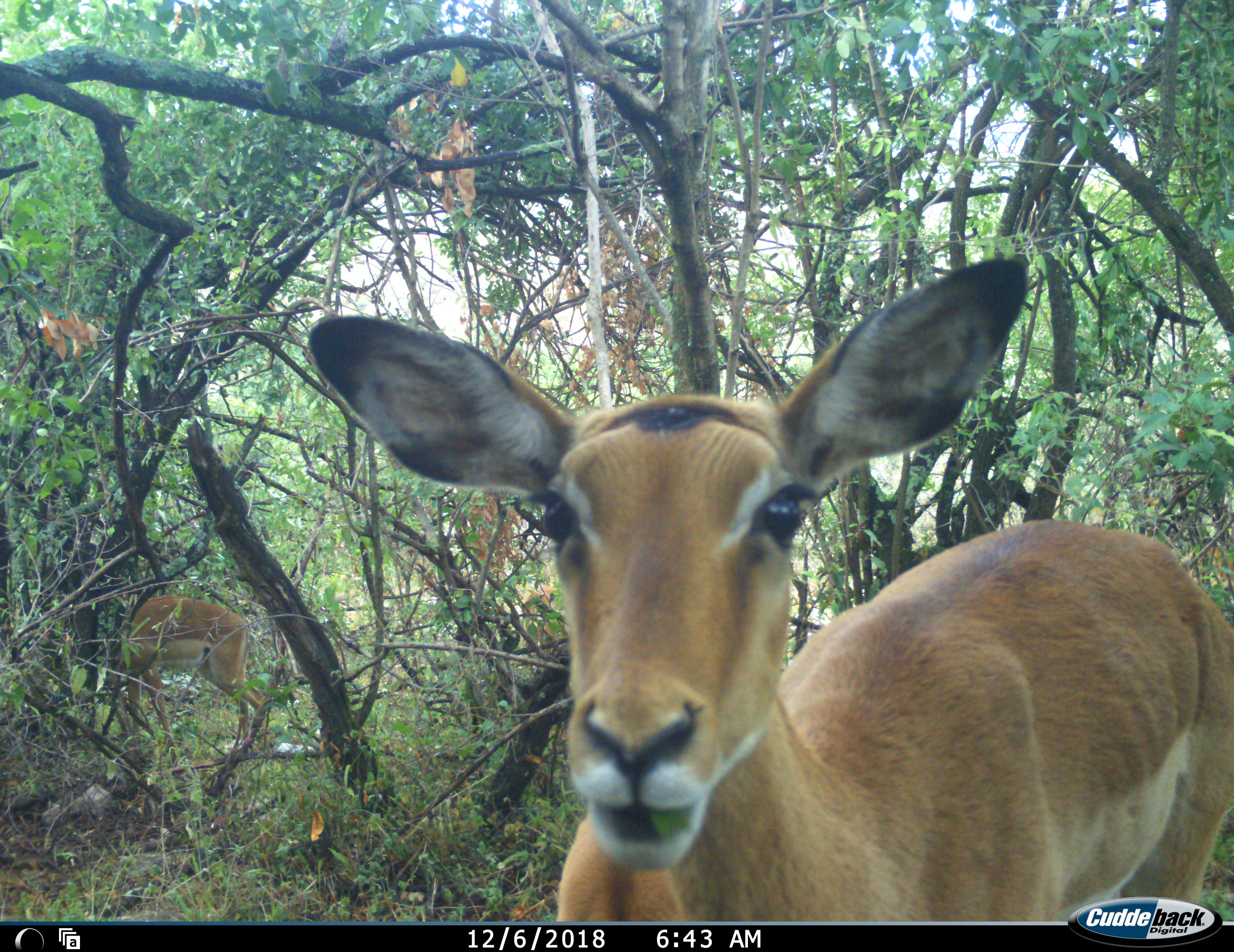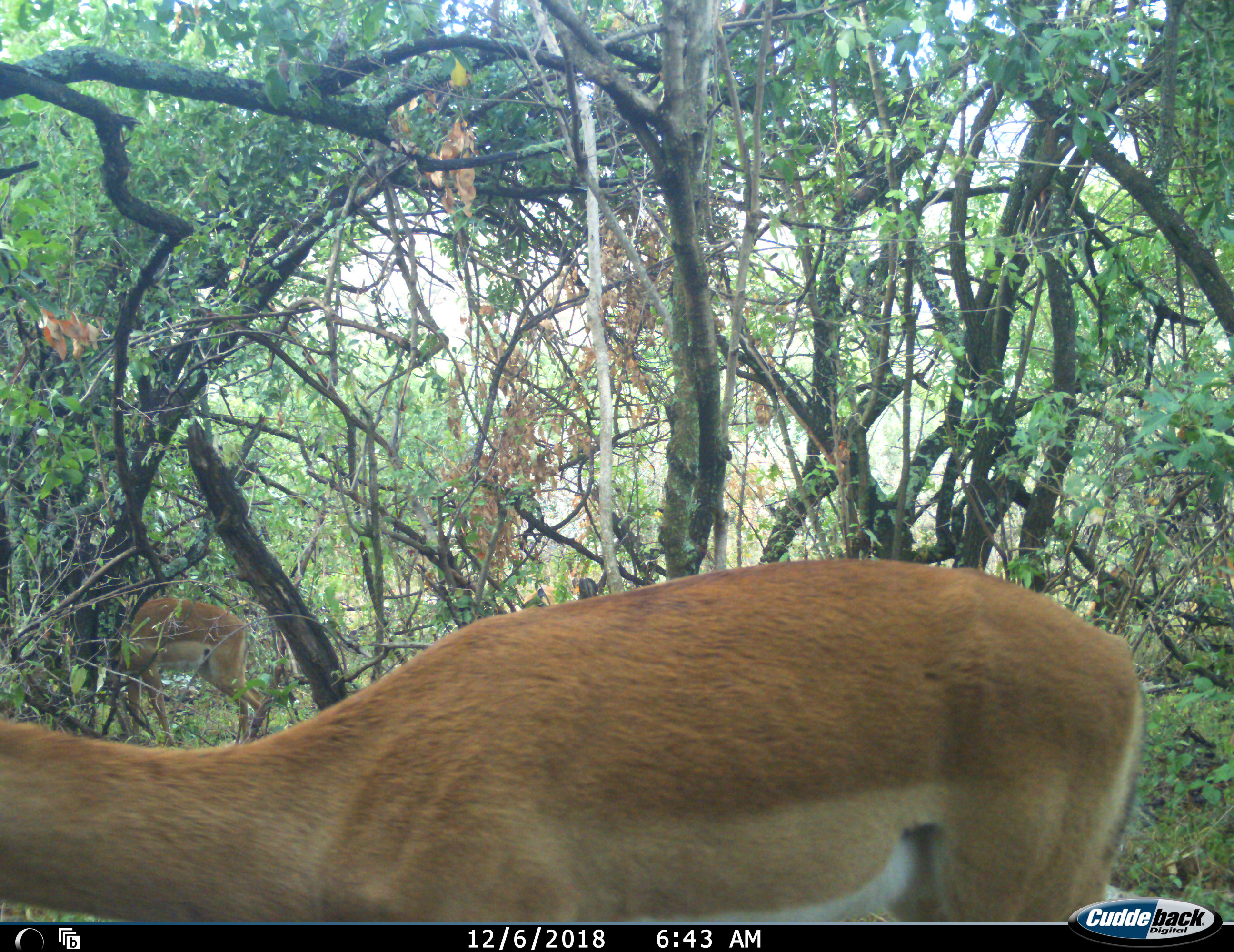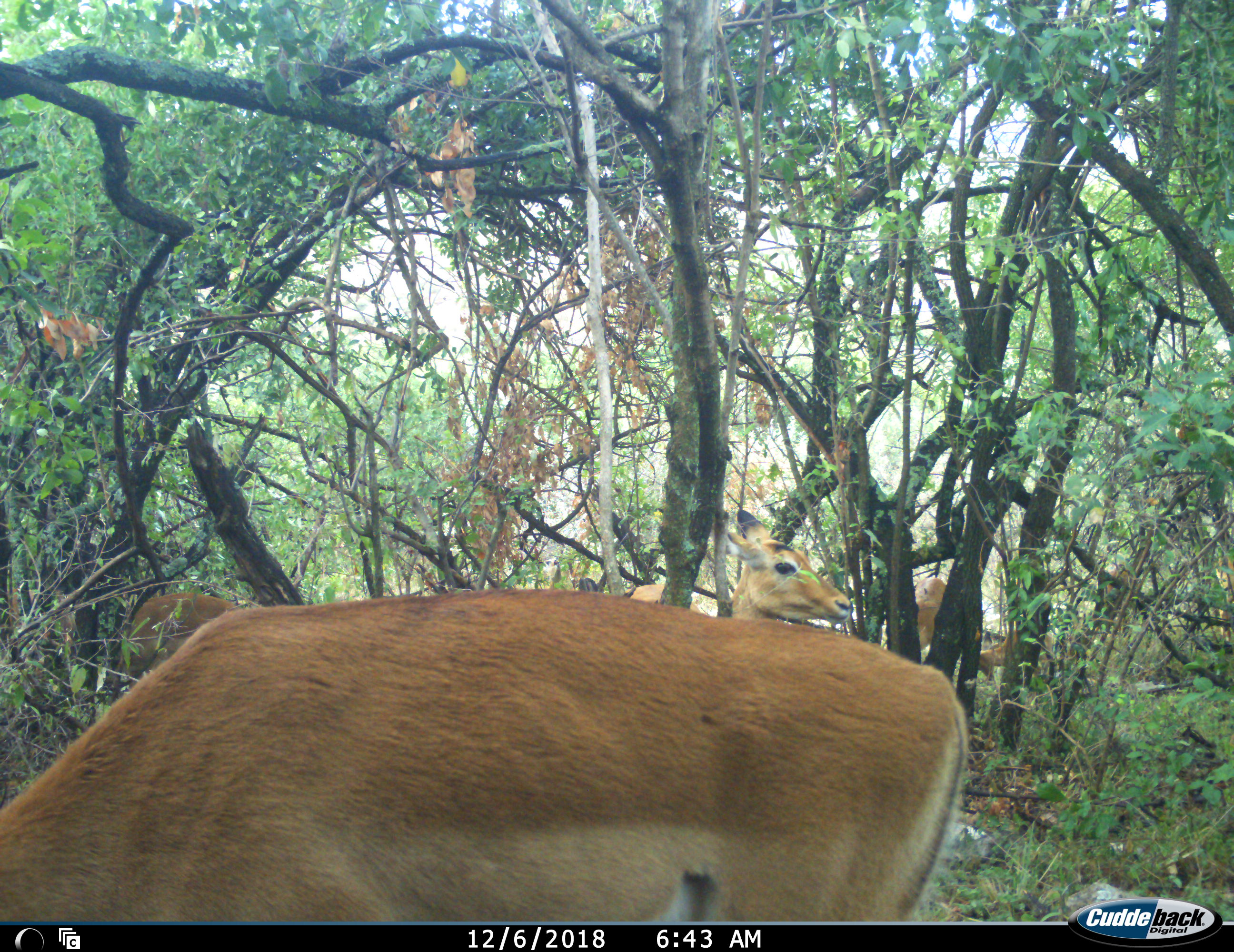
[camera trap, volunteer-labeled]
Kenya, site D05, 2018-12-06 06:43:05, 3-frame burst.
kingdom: Animalia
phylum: Chordata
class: Mammalia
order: Artiodactyla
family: Bovidae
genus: Aepyceros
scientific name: Aepyceros melampus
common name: impala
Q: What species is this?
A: Impala (Aepyceros melampus).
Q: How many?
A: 4.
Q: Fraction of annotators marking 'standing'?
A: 25%.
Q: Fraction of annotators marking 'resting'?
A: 0%.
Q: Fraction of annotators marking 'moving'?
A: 38%.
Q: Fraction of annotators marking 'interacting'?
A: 0%.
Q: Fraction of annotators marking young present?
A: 0%.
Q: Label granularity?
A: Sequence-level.